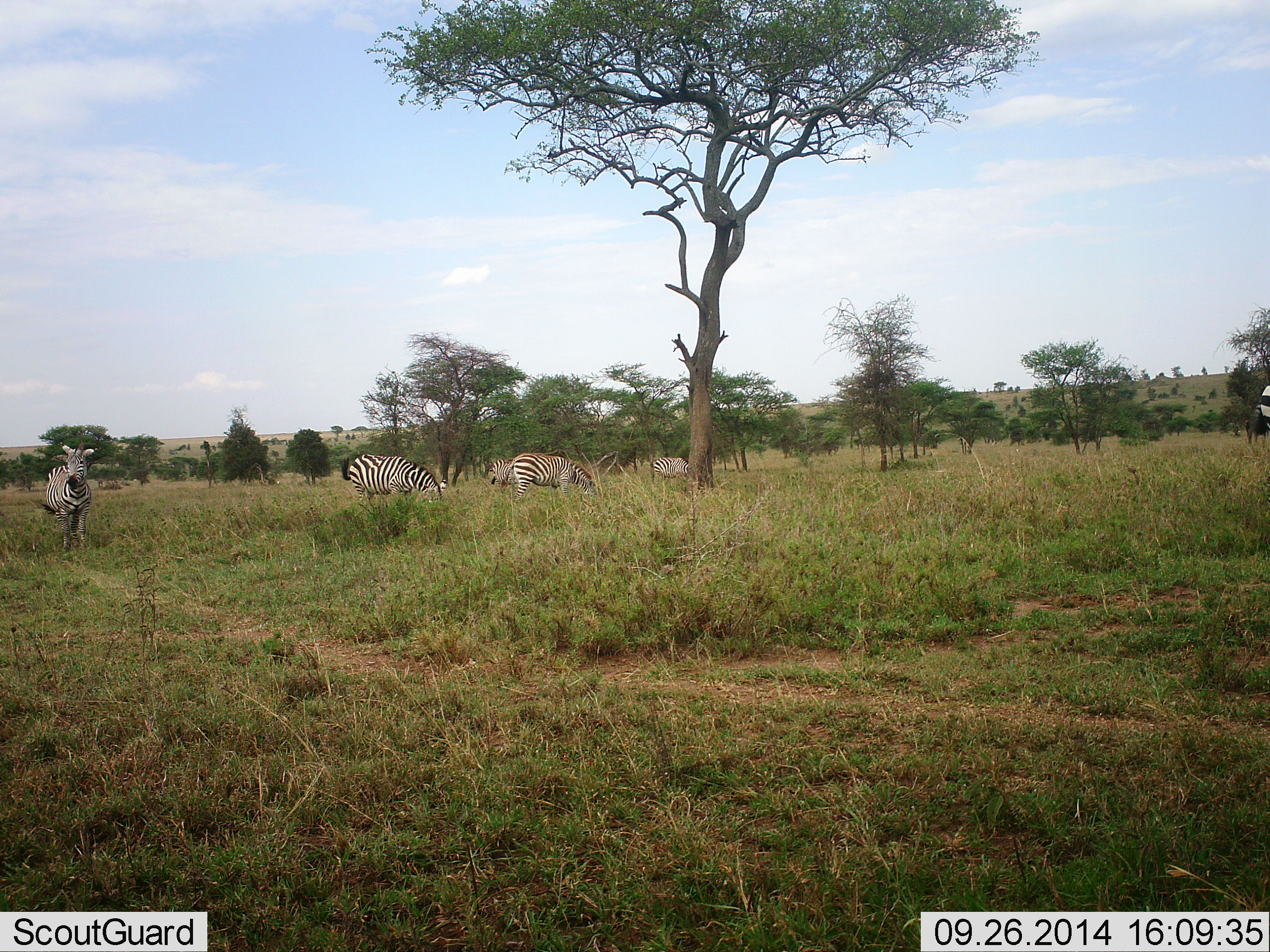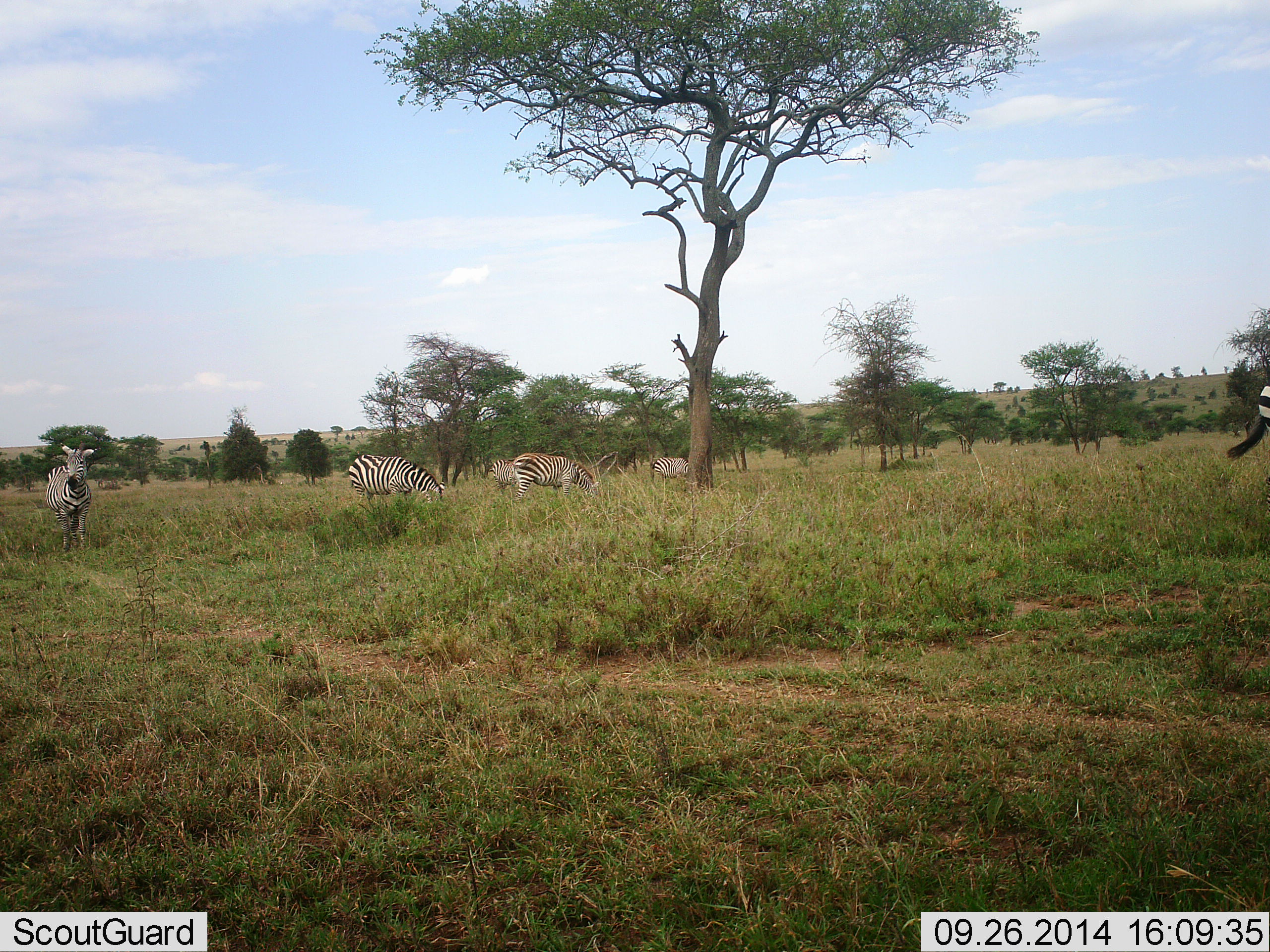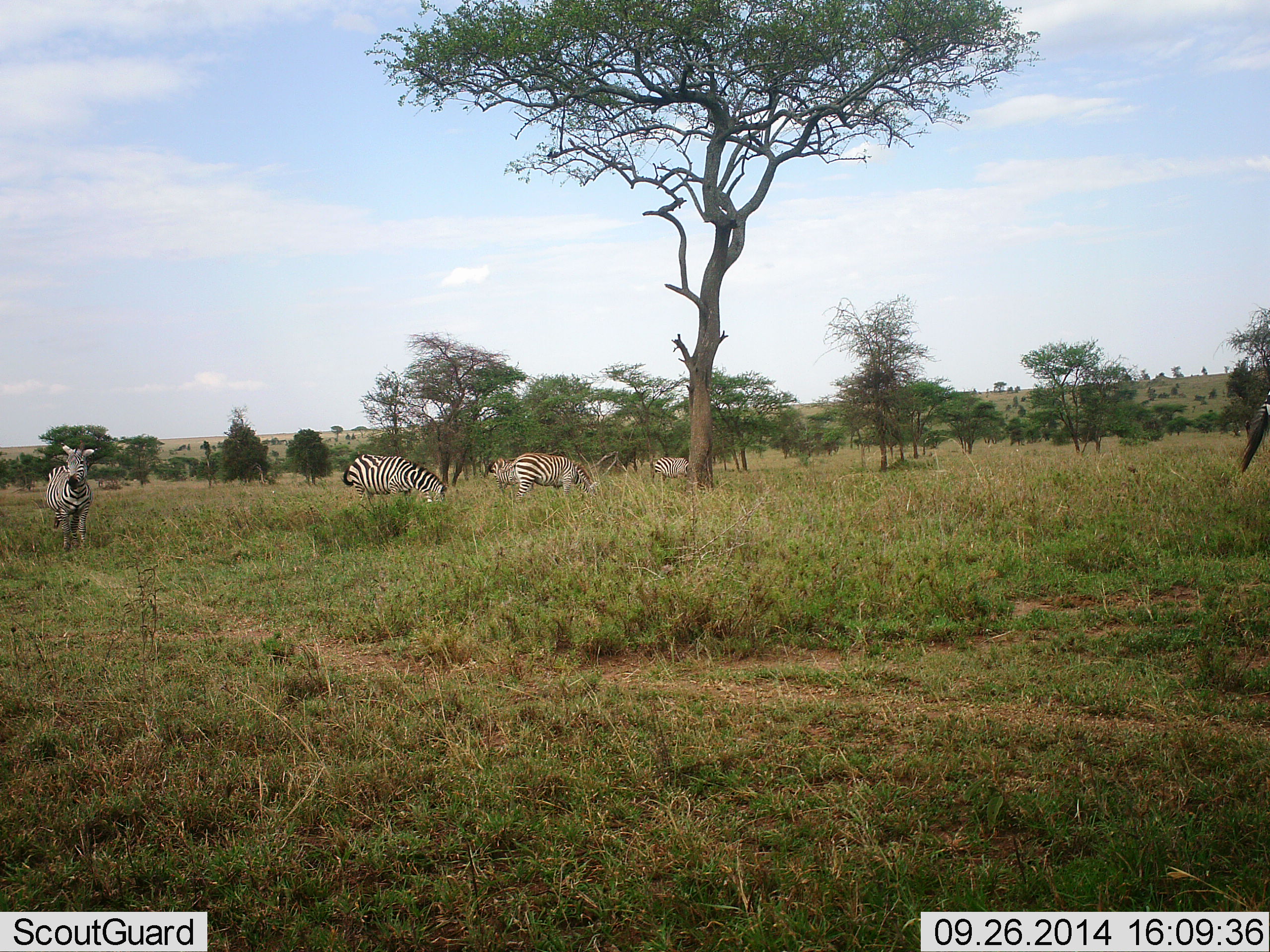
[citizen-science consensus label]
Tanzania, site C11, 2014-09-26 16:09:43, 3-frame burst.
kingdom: Animalia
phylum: Chordata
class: Mammalia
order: Perissodactyla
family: Equidae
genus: Equus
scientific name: Equus quagga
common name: plains zebra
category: zebra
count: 5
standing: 80%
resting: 0%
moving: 10%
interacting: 0%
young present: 0%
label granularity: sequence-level